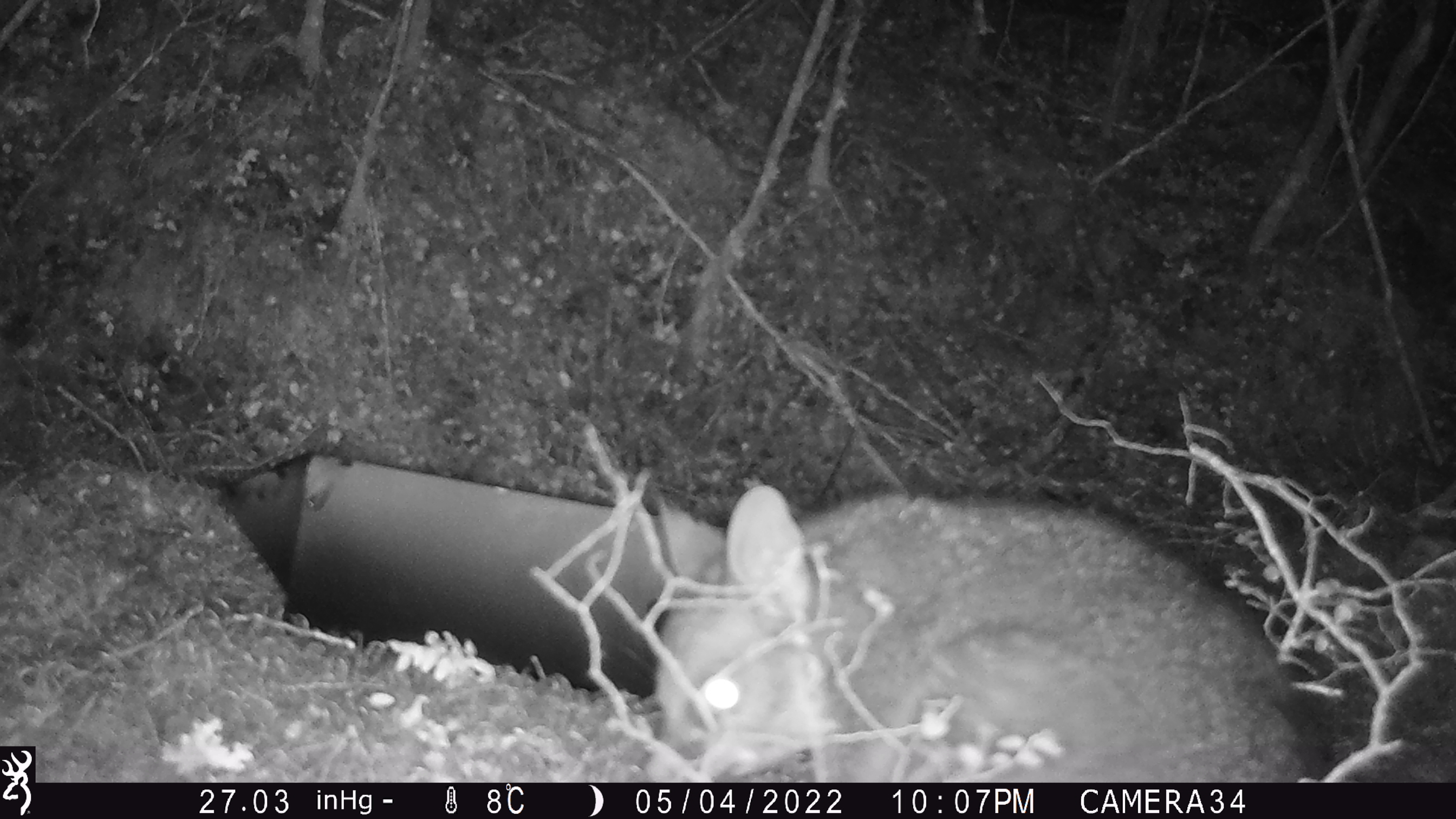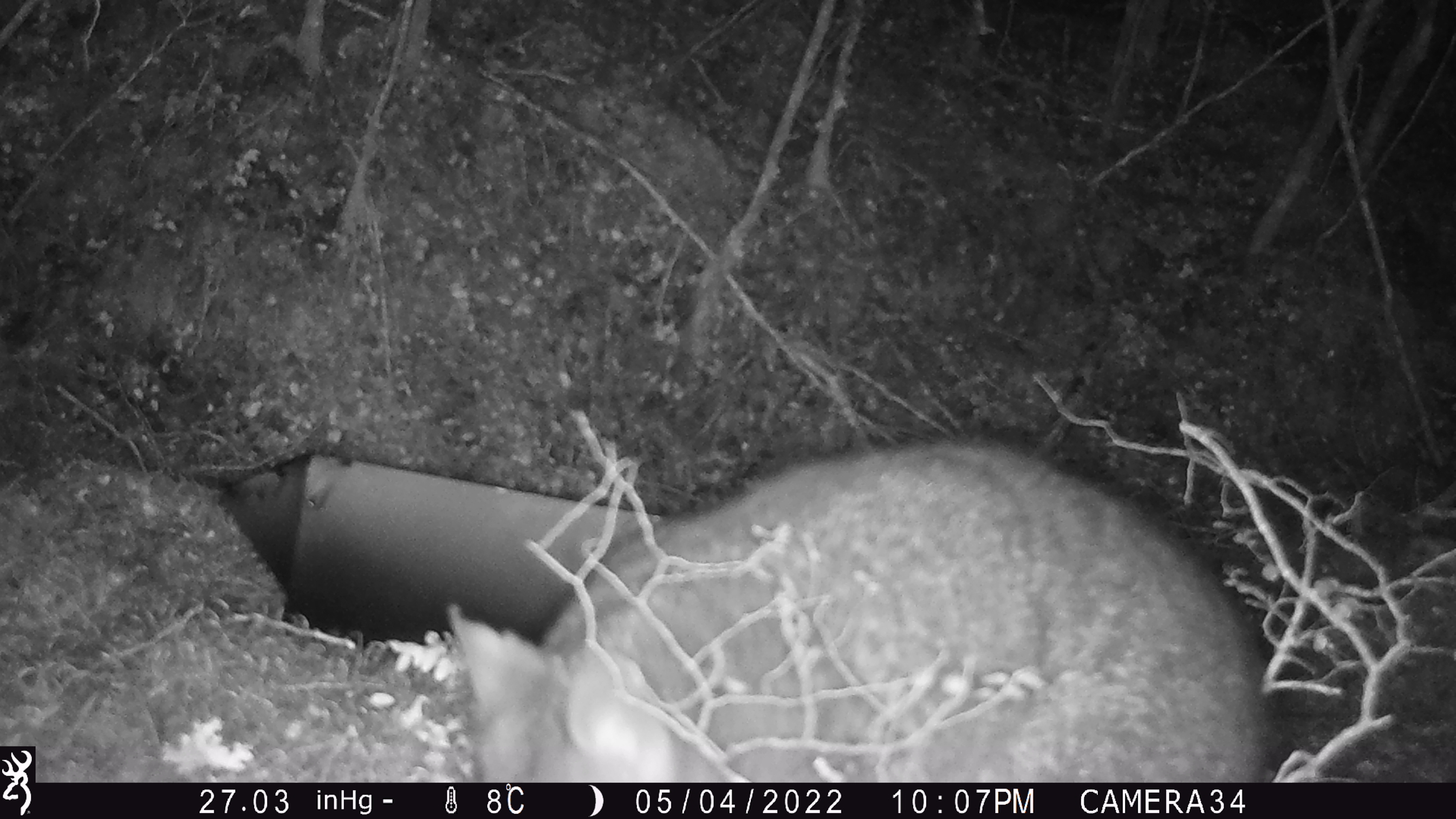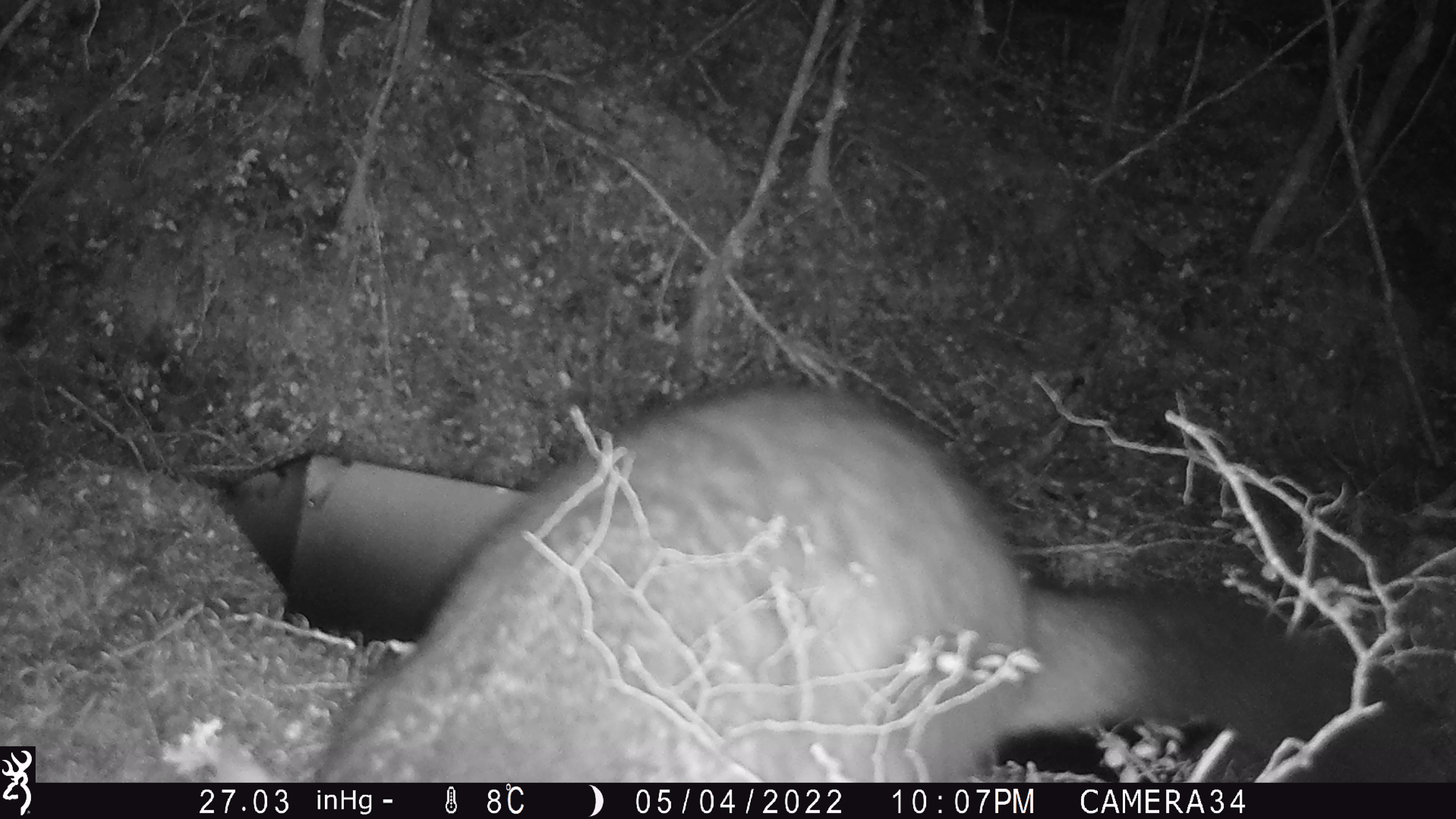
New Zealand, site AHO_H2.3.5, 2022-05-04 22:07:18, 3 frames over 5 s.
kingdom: Animalia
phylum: Chordata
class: Mammalia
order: Diprotodontia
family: Phalangeridae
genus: Trichosurus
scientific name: Trichosurus vulpecula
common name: common brushtail possum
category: possum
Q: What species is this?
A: Possum (common brushtail possum) (Trichosurus vulpecula).